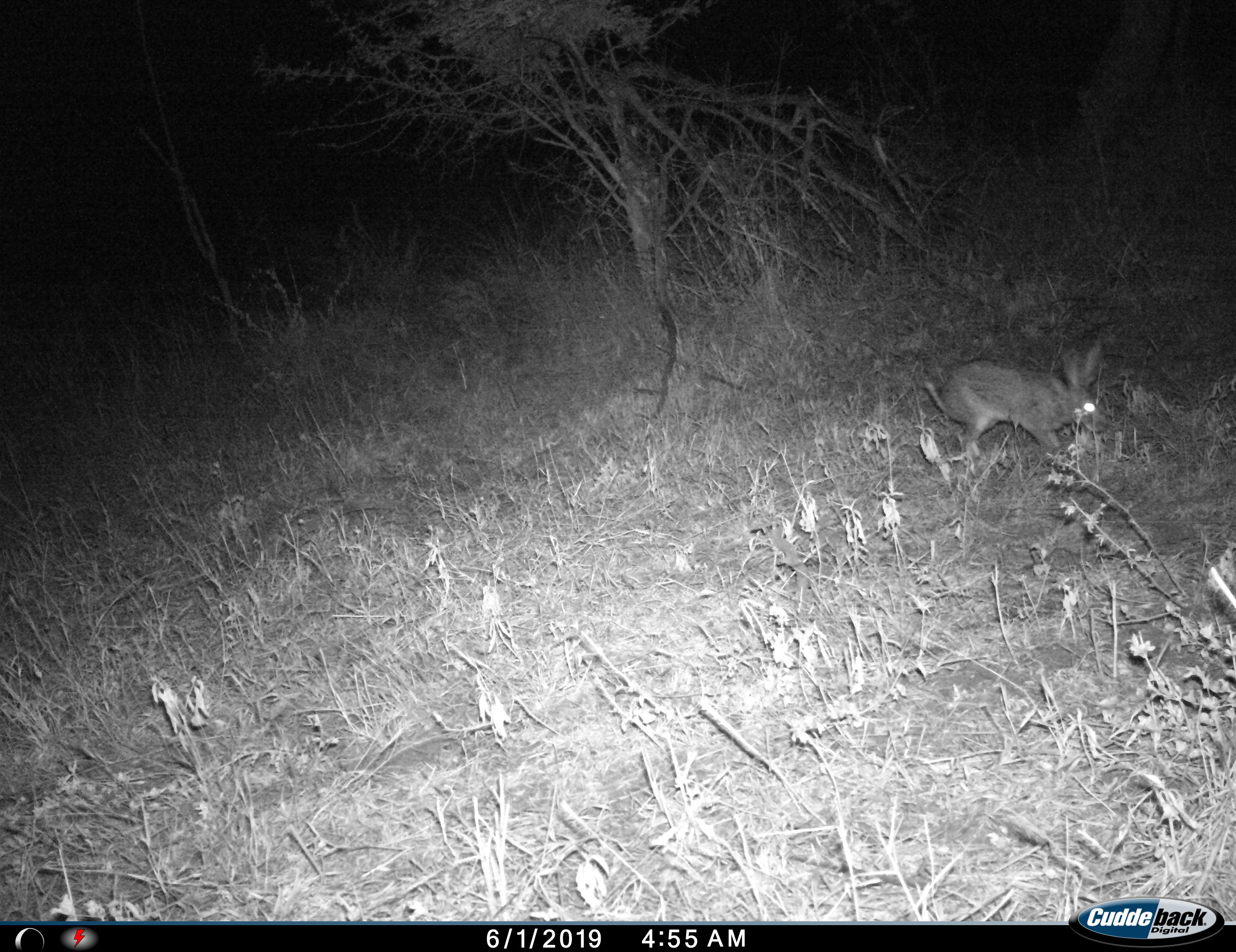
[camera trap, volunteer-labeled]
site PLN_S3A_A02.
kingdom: Animalia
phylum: Chordata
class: Mammalia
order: Lagomorpha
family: Leporidae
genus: Lepus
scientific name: Lepus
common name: hare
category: hareunknown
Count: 1.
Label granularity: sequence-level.